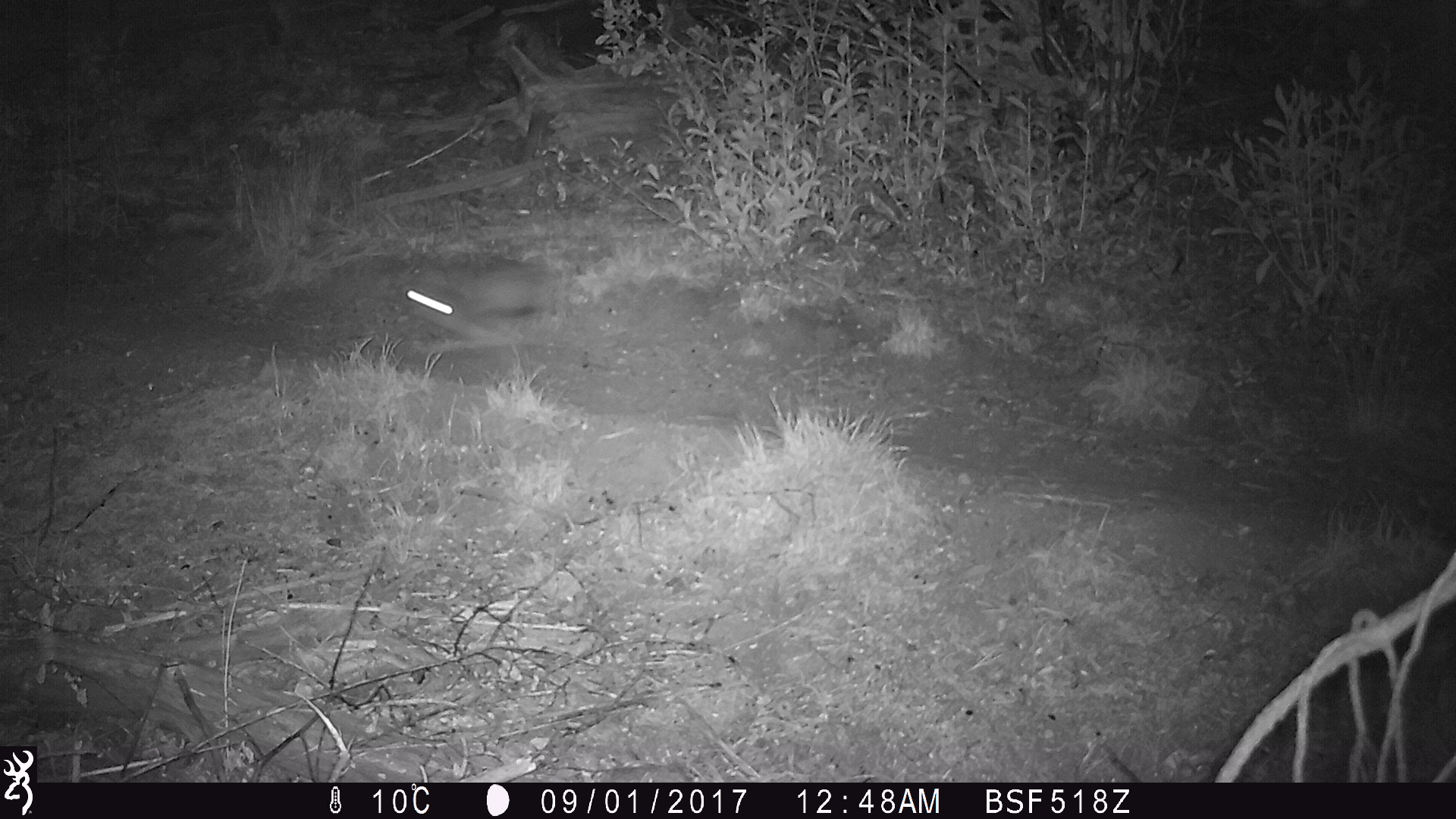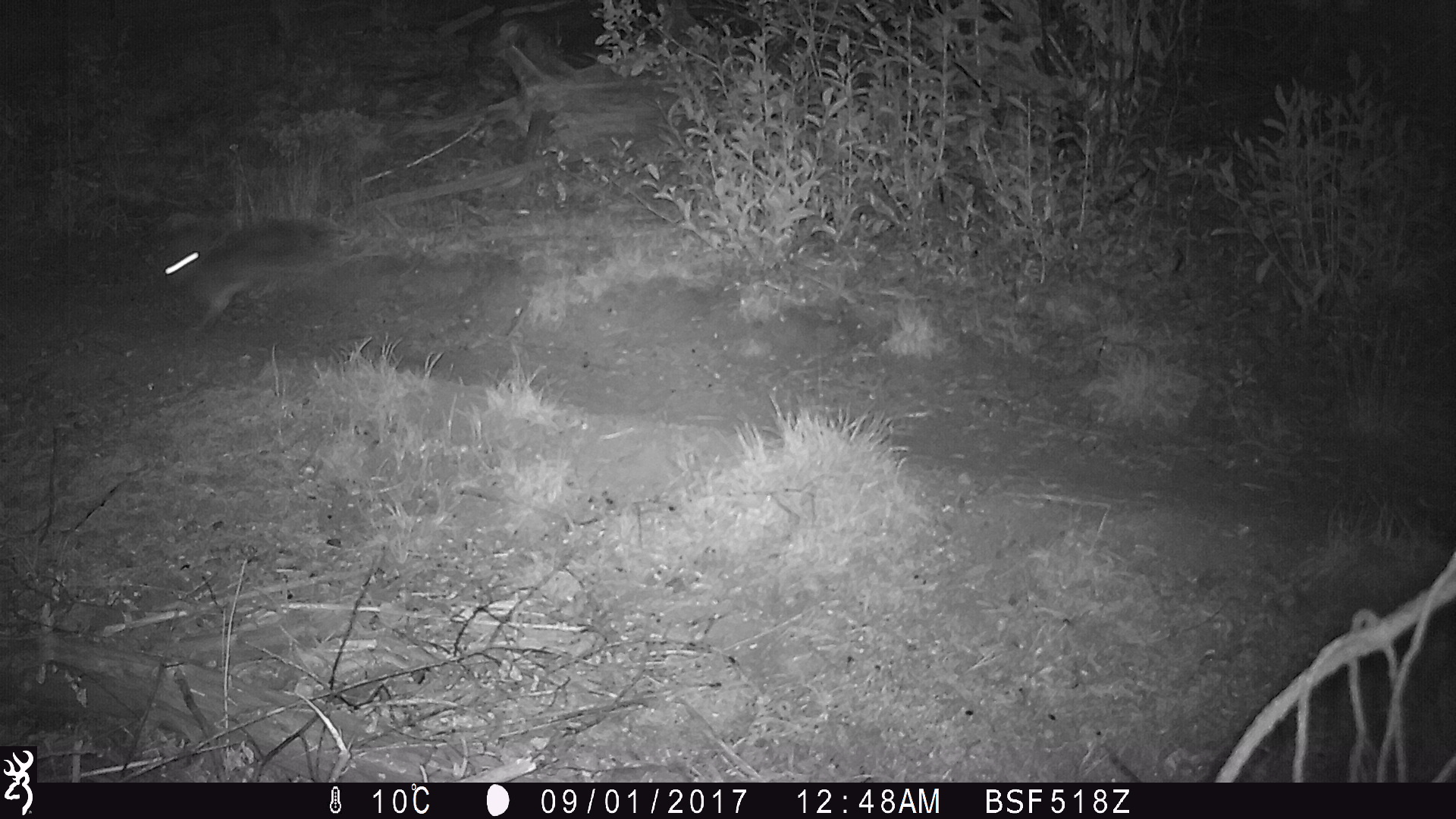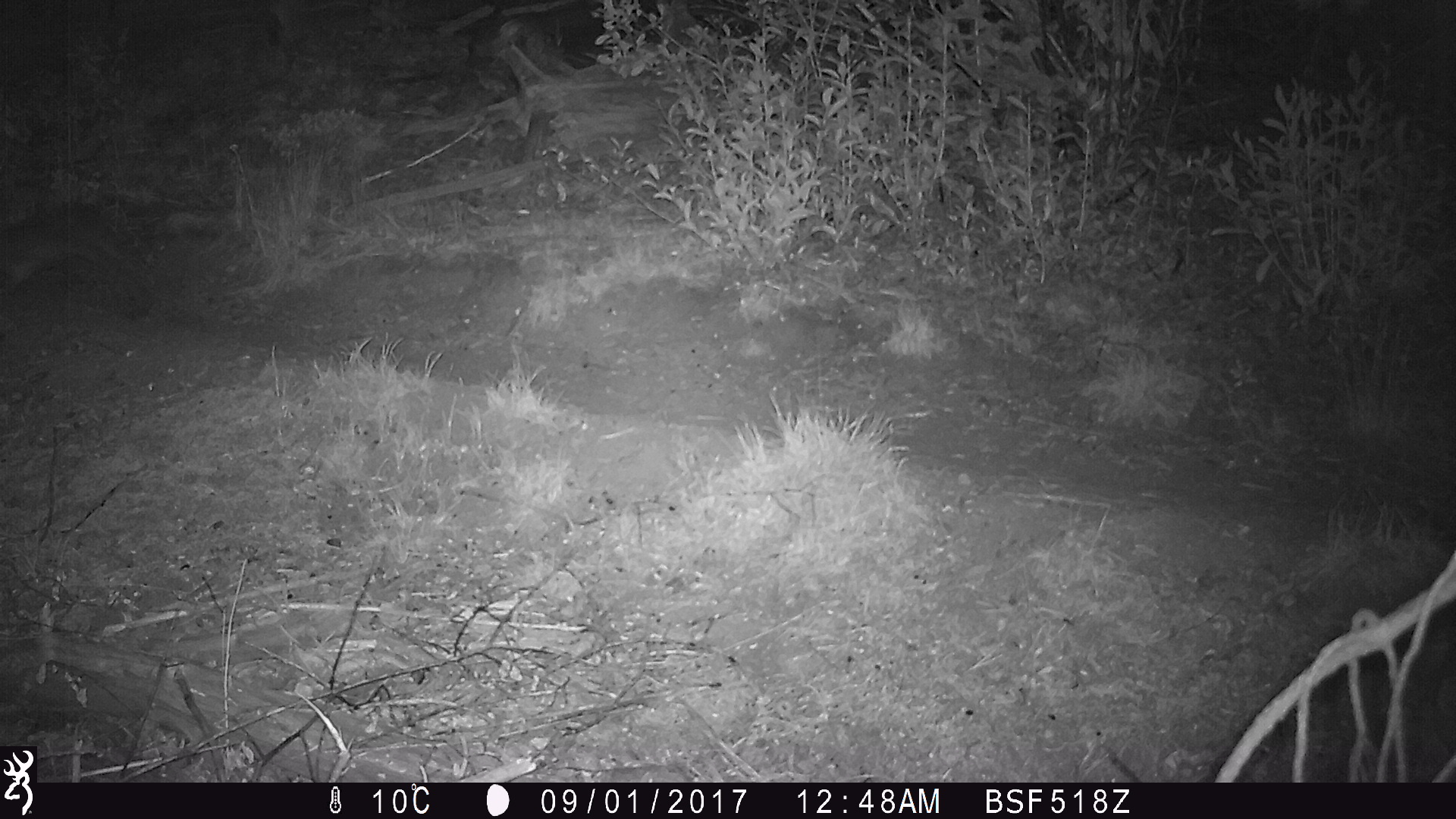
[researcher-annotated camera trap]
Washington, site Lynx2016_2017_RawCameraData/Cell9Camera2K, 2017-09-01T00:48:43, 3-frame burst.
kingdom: Animalia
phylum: Chordata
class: Mammalia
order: Lagomorpha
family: Leporidae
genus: Lepus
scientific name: Lepus americanus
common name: snowshoe hare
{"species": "Lepus americanus (snowshoe hare)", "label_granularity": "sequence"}